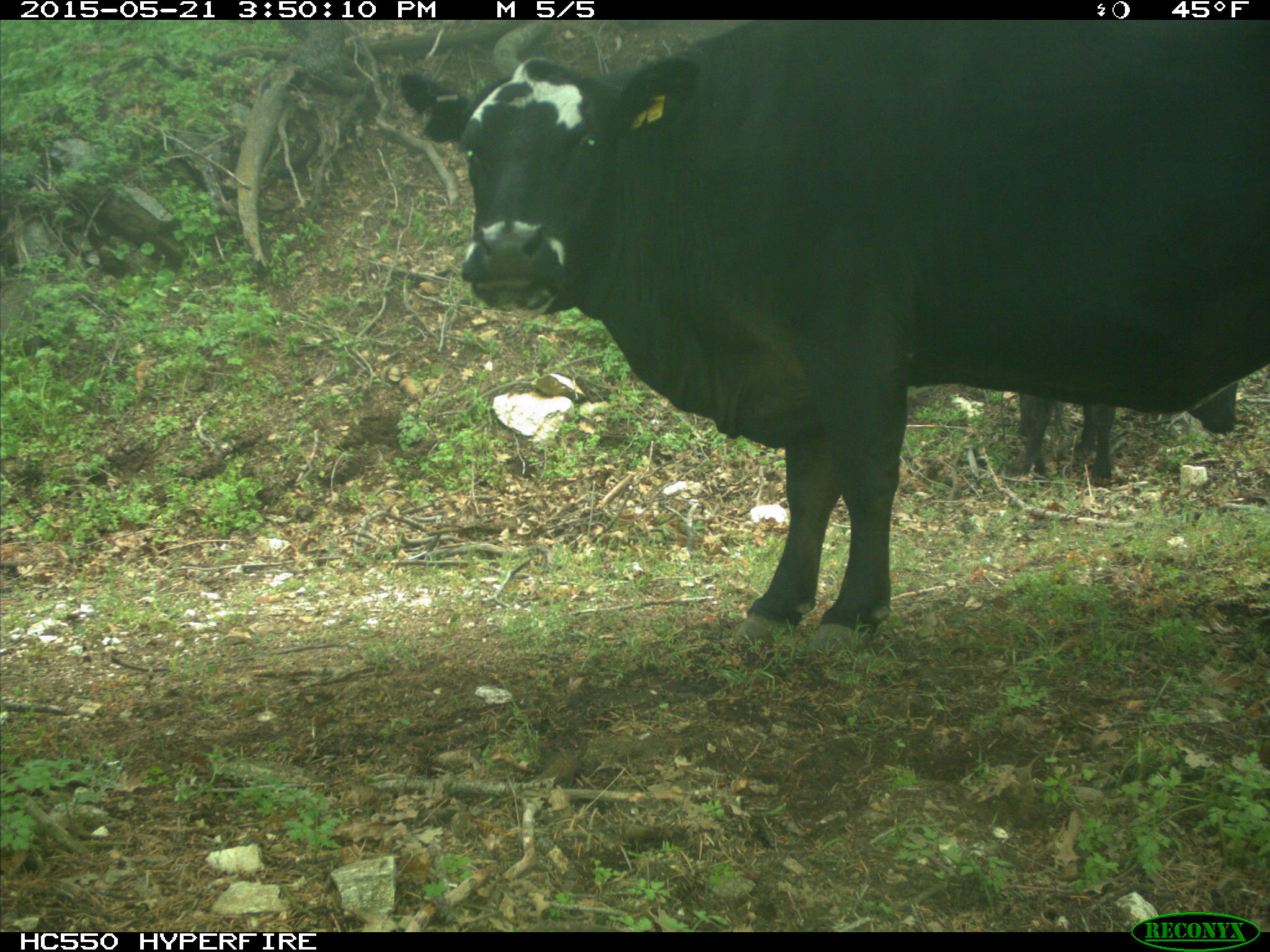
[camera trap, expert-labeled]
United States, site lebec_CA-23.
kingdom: Animalia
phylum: Chordata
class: Mammalia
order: Artiodactyla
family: Bovidae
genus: Bos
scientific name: Bos taurus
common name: domestic cow